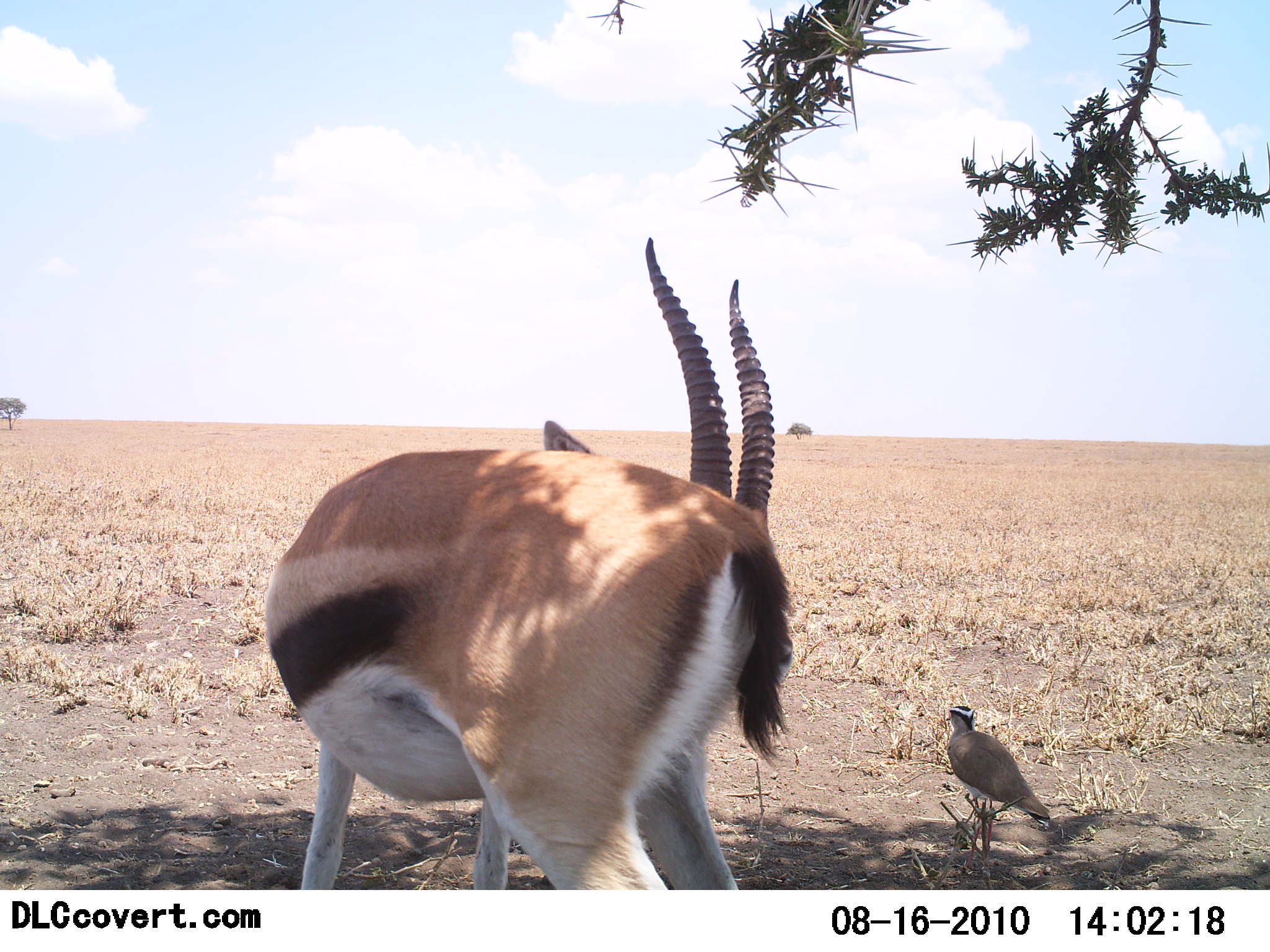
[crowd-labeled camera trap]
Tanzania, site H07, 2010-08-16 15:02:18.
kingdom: Animalia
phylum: Chordata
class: Mammalia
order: Artiodactyla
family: Bovidae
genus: Eudorcas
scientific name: Eudorcas thomsonii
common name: thomson's gazelle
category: gazellethomsons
Gazellethomsons (thomson's gazelle) (Eudorcas thomsonii), count 1. Behavior (volunteer vote fractions): standing 90%, resting 5%, moving 0%, interacting 0%. Young present (vote fraction): 0%. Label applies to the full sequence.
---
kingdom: Animalia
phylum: Chordata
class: Aves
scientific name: Aves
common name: bird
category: otherbird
Otherbird (bird) (Aves), count 1. Behavior (volunteer vote fractions): standing 84%, resting 11%, moving 5%, interacting 0%. Young present (vote fraction): 0%. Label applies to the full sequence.